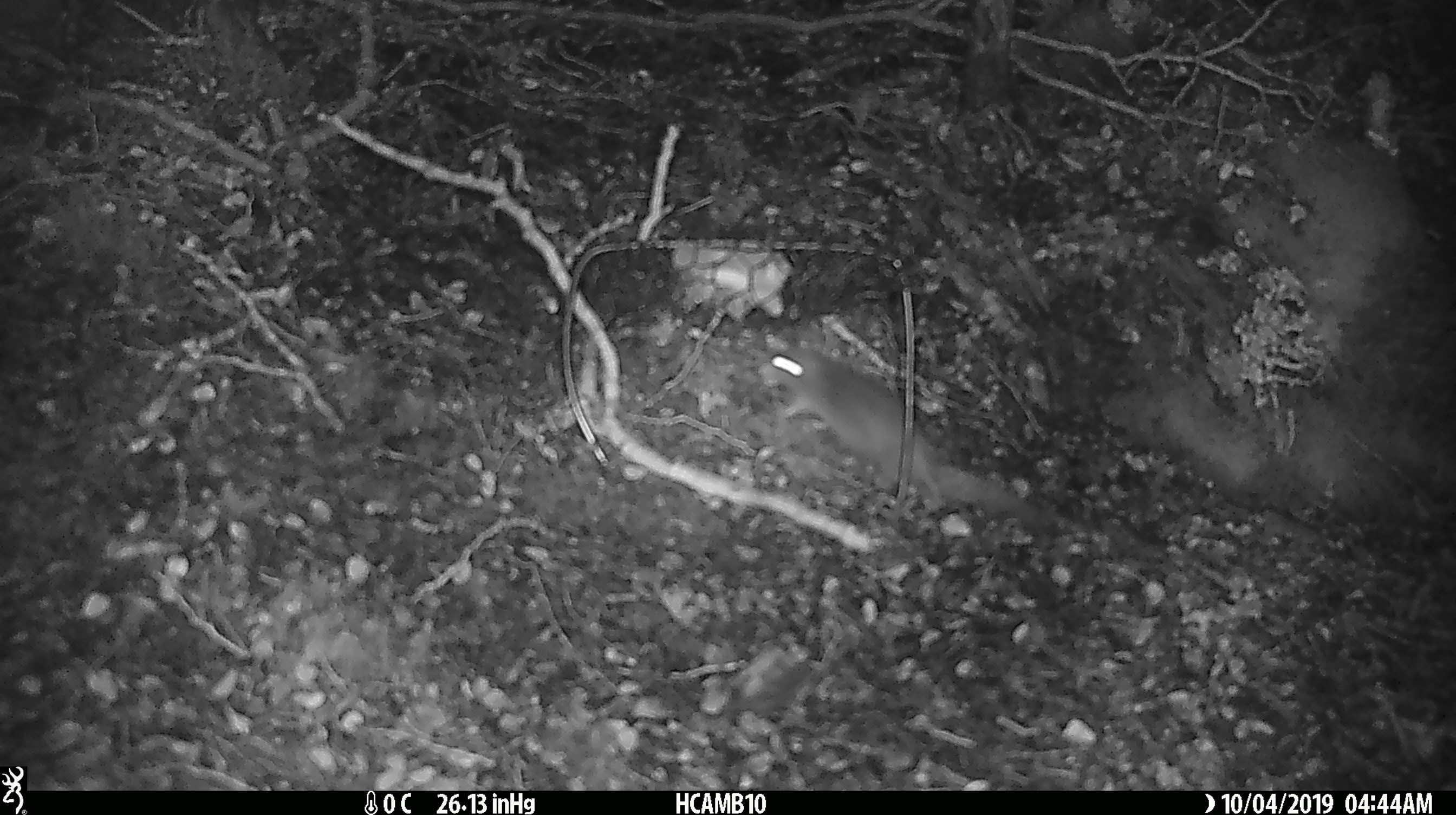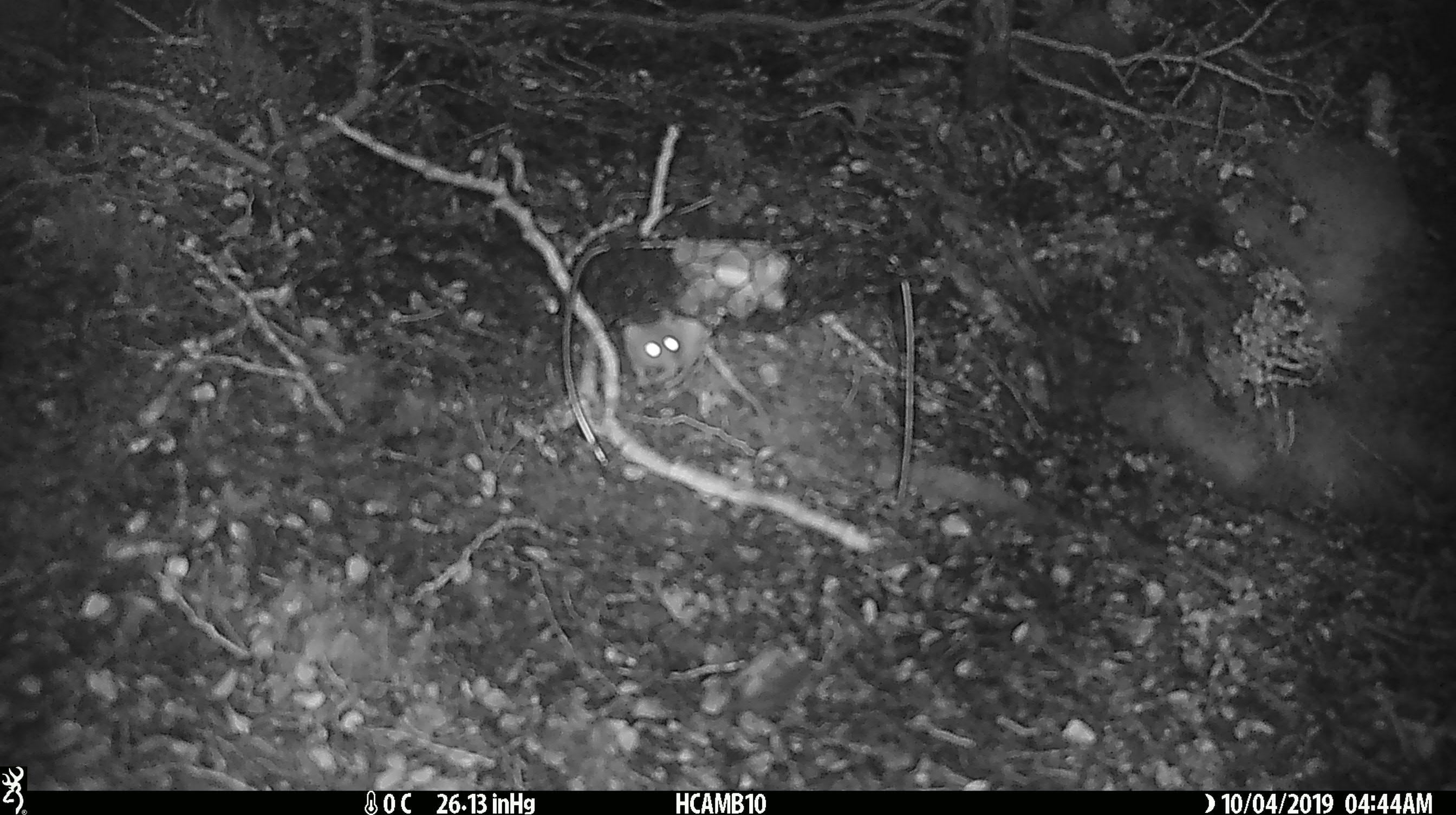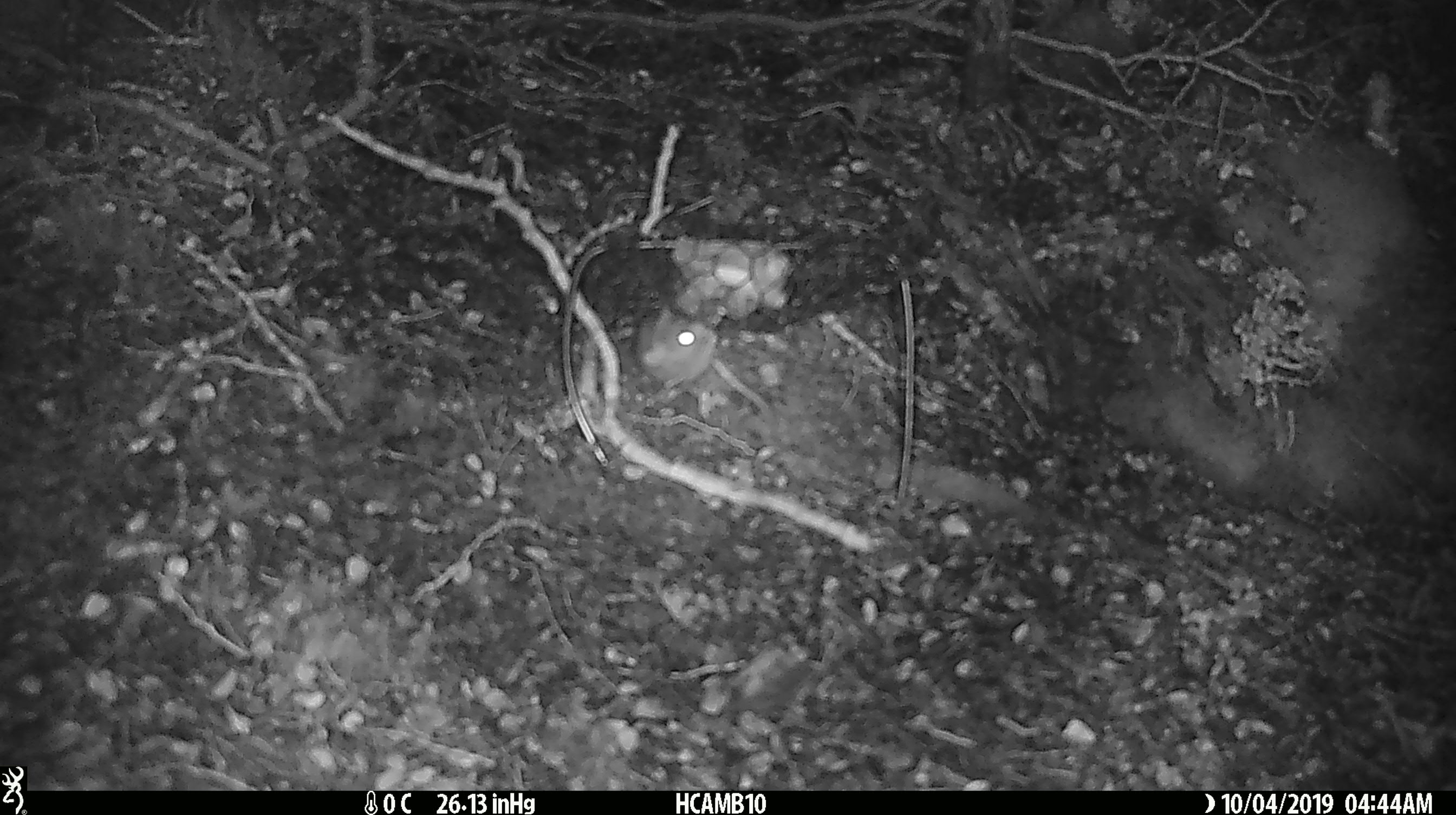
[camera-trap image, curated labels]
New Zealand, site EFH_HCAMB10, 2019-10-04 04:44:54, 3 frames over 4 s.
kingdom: Animalia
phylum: Chordata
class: Mammalia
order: Rodentia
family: Muridae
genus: Mus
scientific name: Mus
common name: mouse